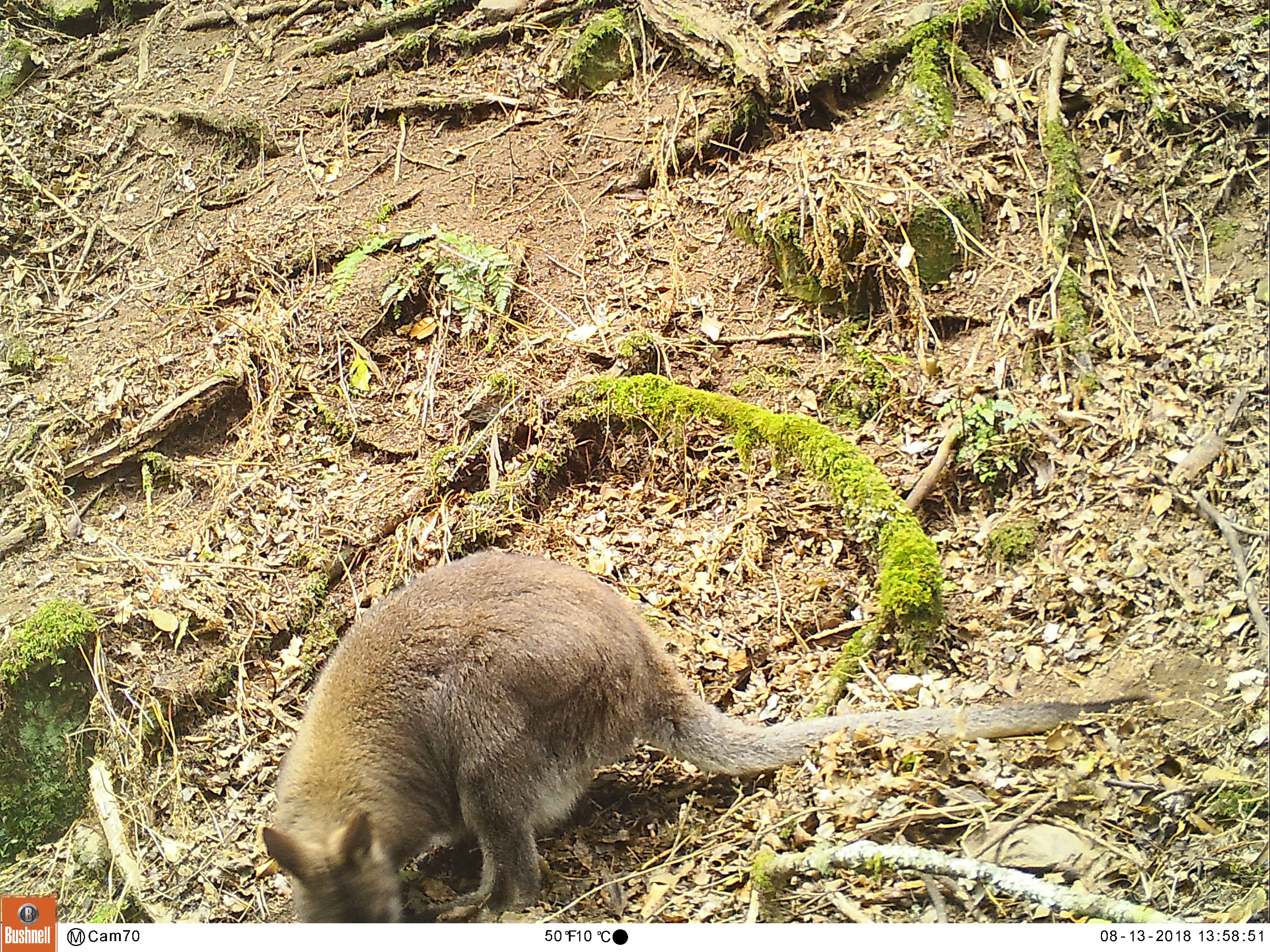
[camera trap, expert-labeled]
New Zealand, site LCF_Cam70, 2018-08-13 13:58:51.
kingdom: Animalia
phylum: Chordata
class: Mammalia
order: Diprotodontia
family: Macropodidae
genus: Notamacropus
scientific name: Notamacropus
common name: wallaby